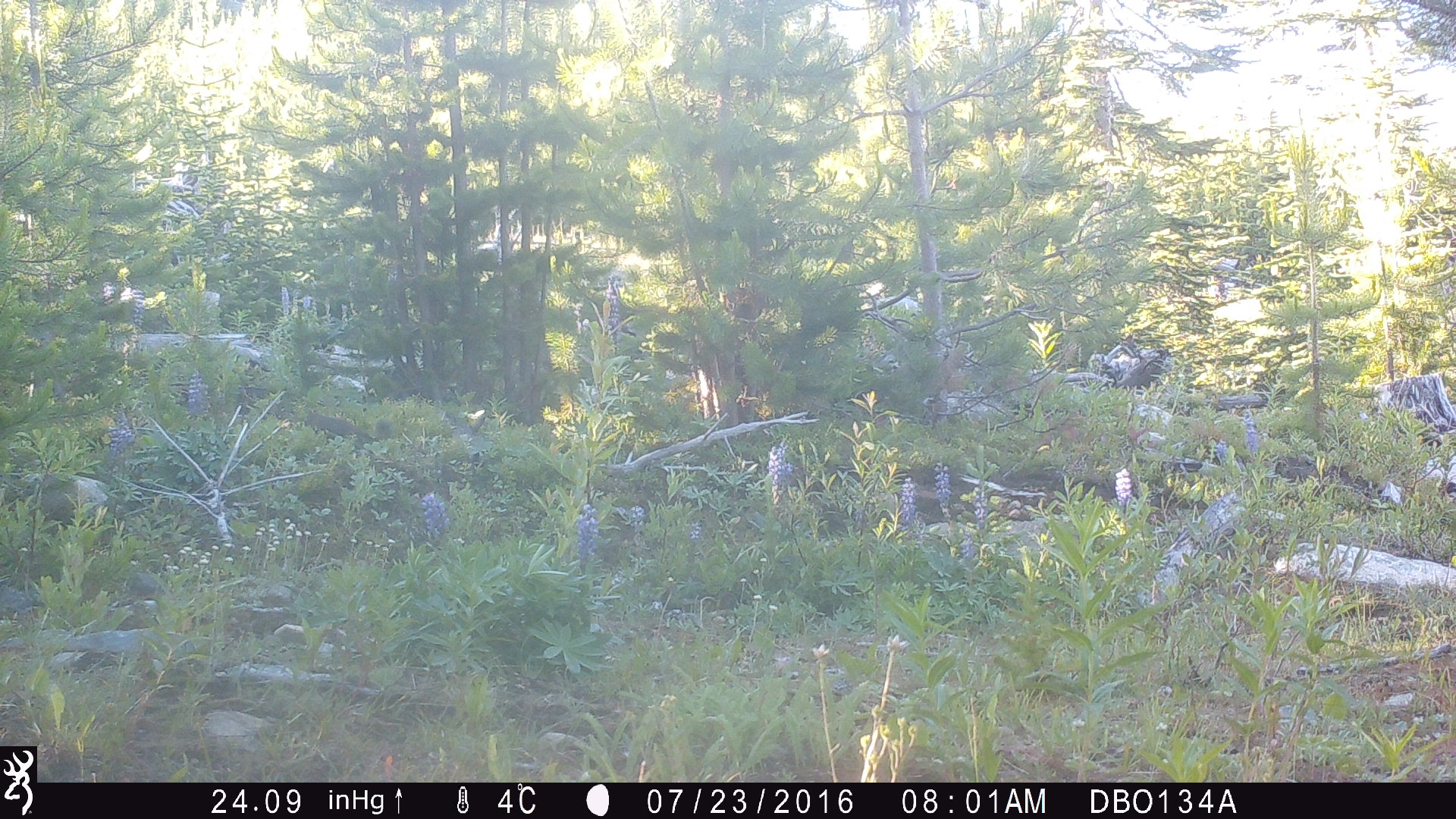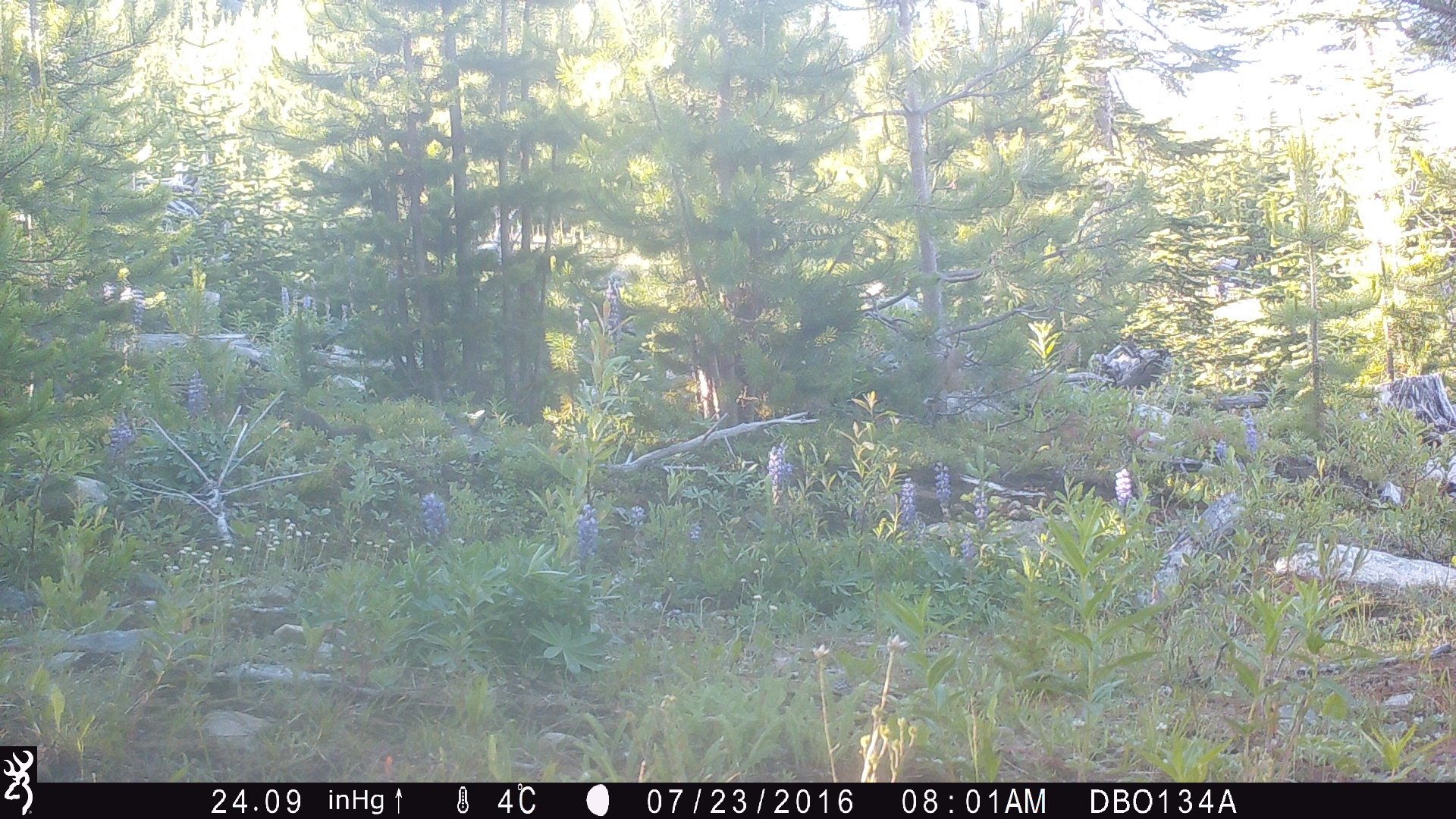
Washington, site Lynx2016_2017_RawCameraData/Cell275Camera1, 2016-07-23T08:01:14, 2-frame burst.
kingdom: Animalia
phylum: Chordata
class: Mammalia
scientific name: Mammalia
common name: small mammal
Small mammal (Mammalia). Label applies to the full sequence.